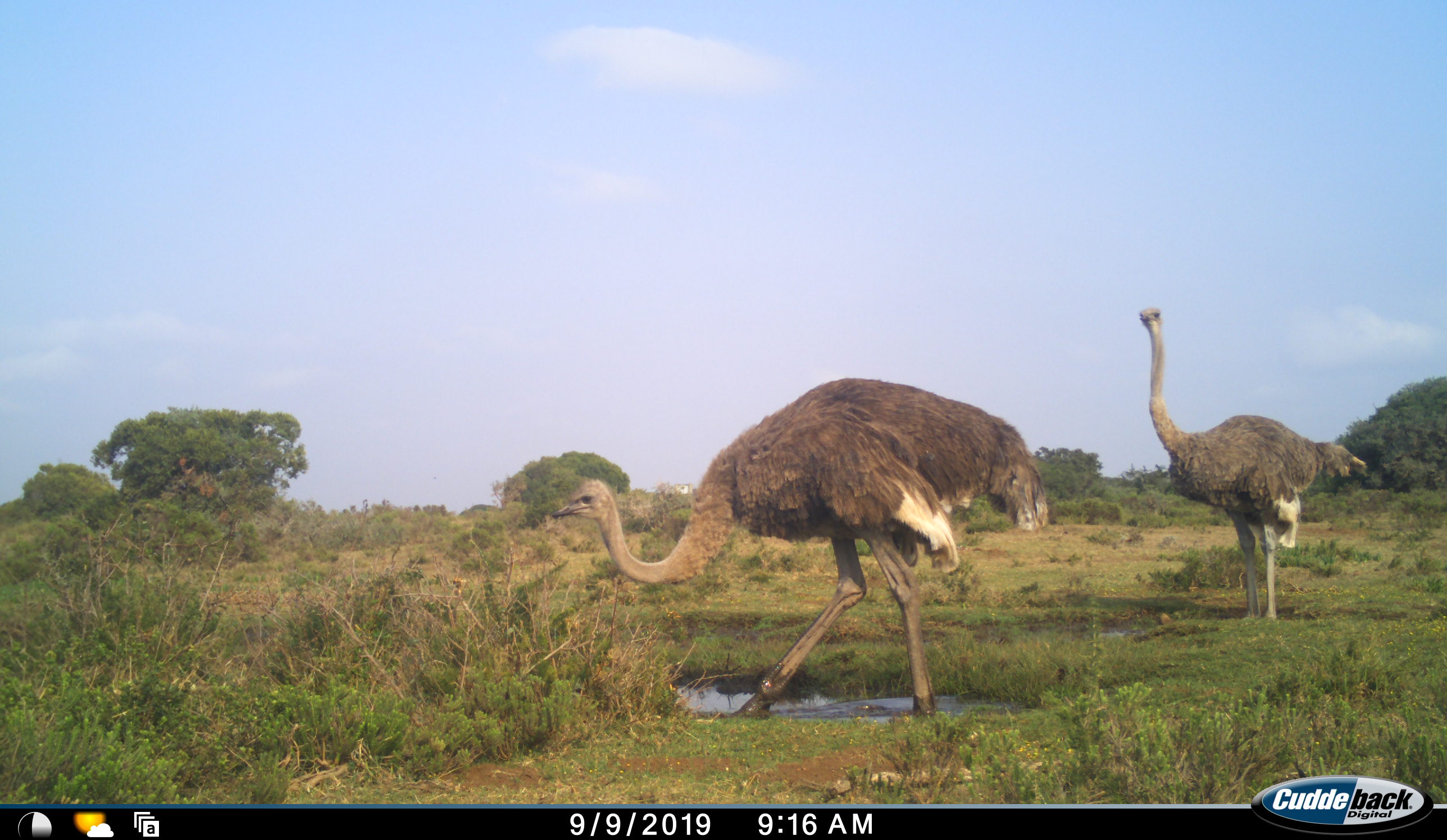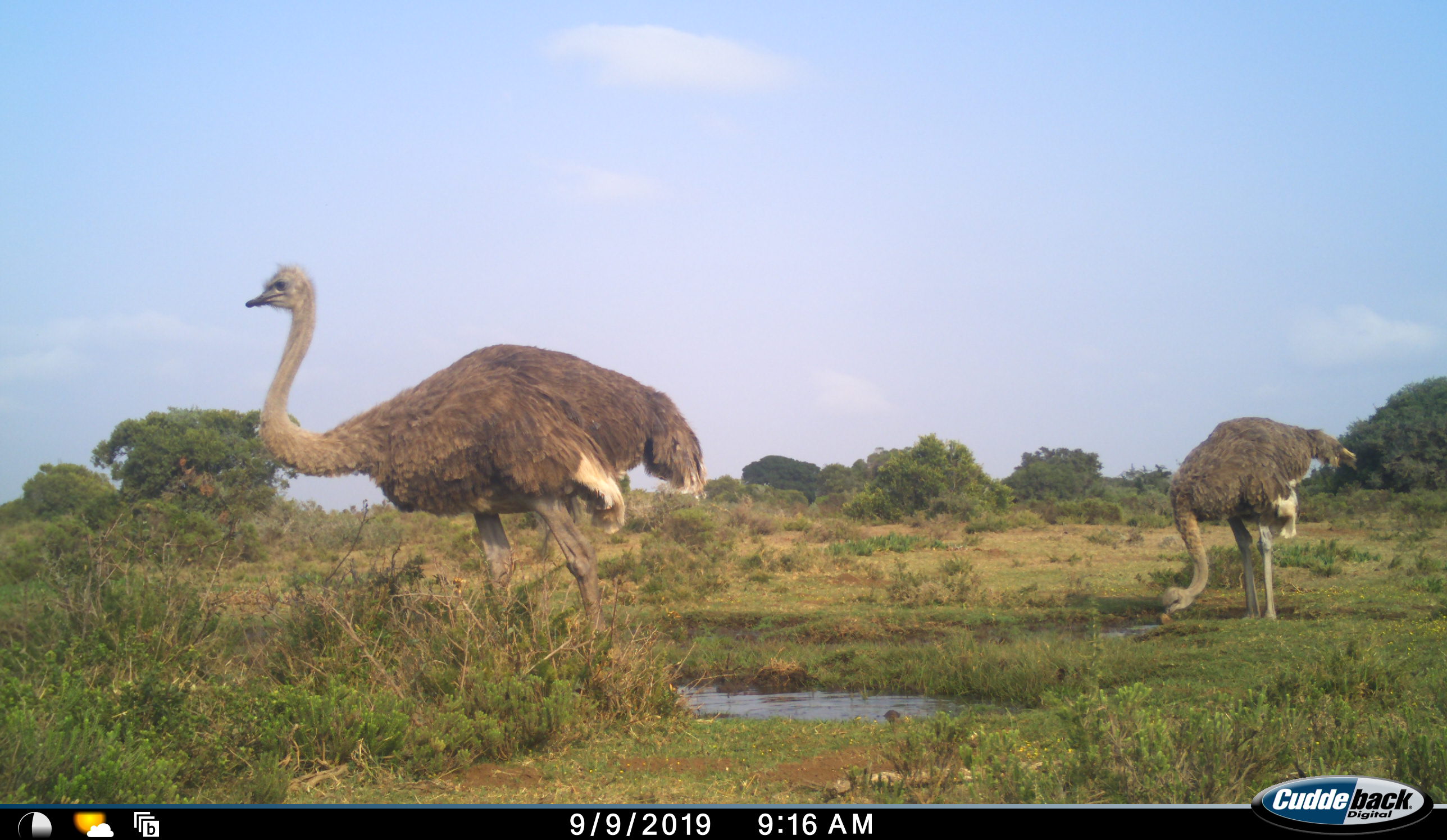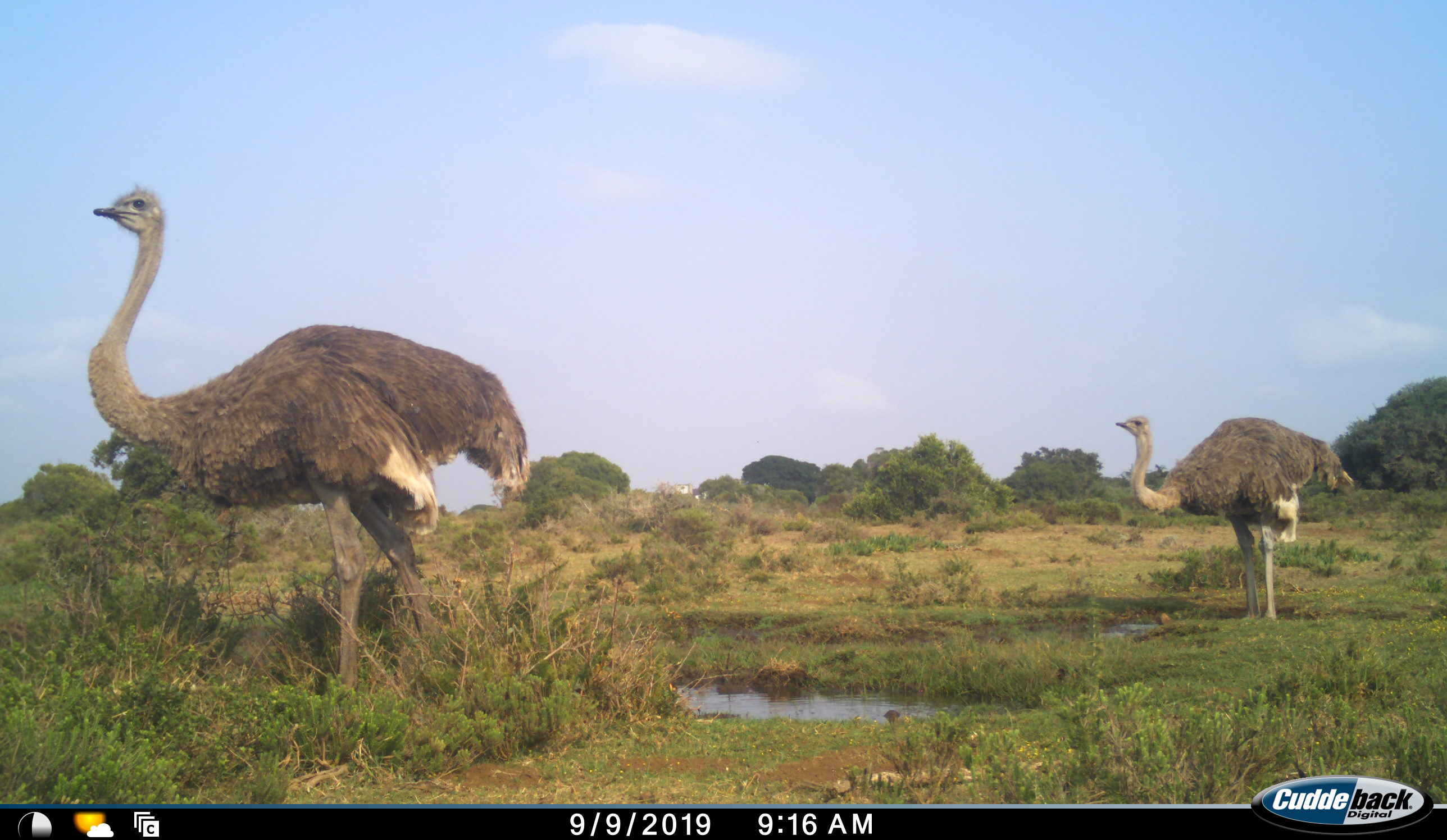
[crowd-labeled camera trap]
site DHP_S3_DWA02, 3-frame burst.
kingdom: Animalia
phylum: Chordata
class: Aves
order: Struthioniformes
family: Struthionidae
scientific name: Struthionidae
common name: ostrich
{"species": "ostrich (Struthionidae)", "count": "2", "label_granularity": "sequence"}